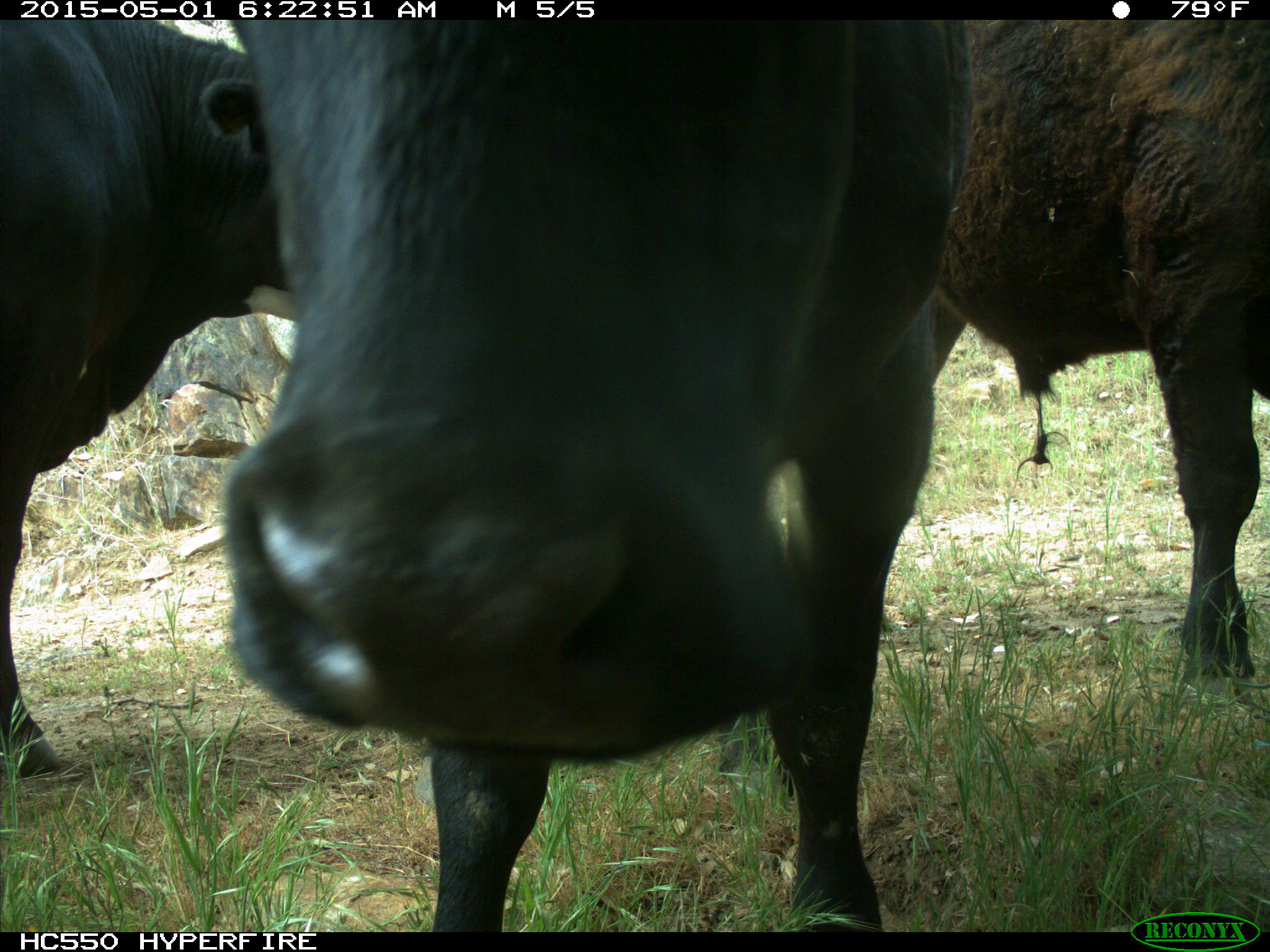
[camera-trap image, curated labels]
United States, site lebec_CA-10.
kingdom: Animalia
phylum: Chordata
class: Mammalia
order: Artiodactyla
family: Bovidae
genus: Bos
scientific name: Bos taurus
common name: domestic cow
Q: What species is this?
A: Bos taurus (domestic cow).